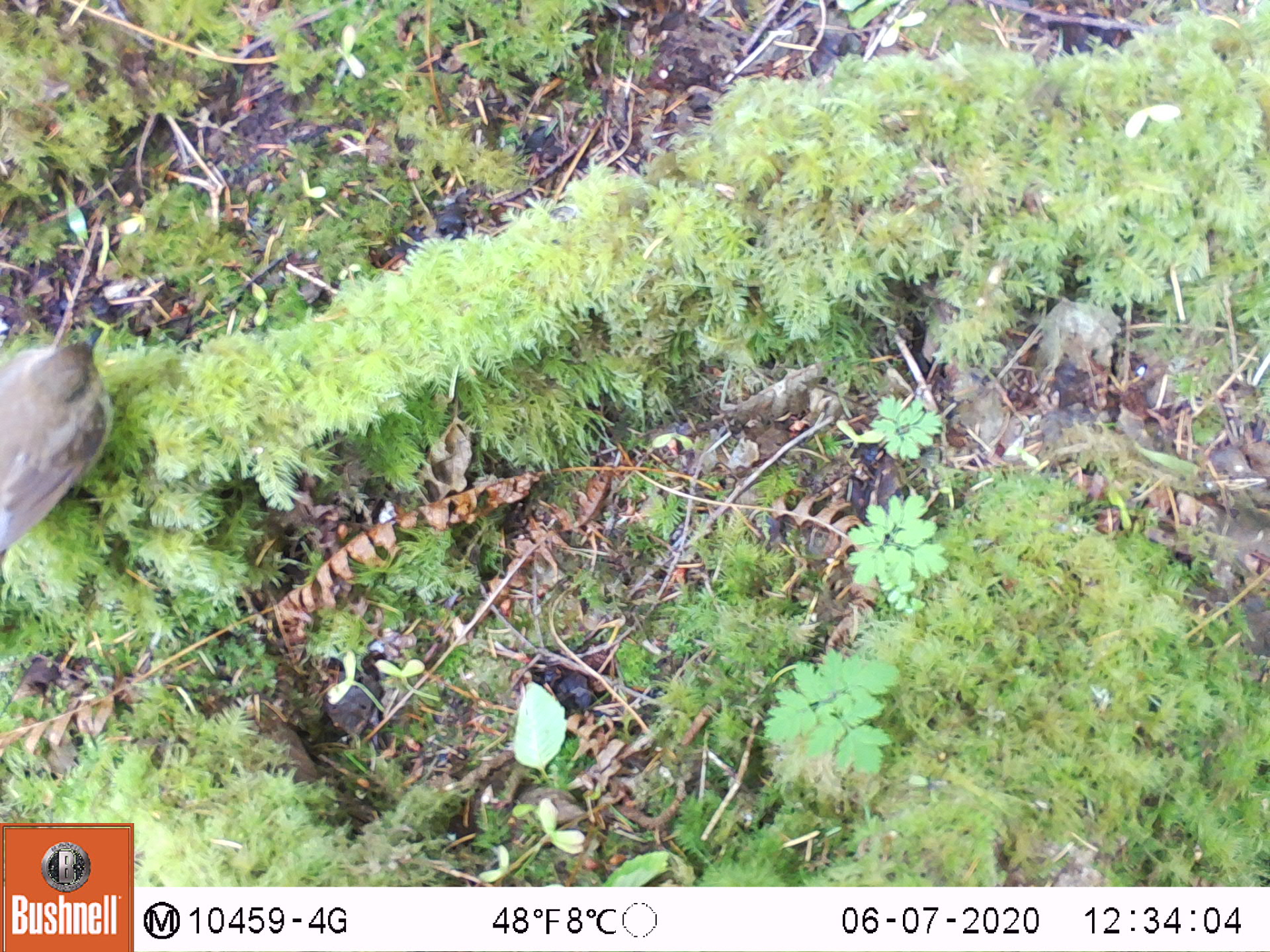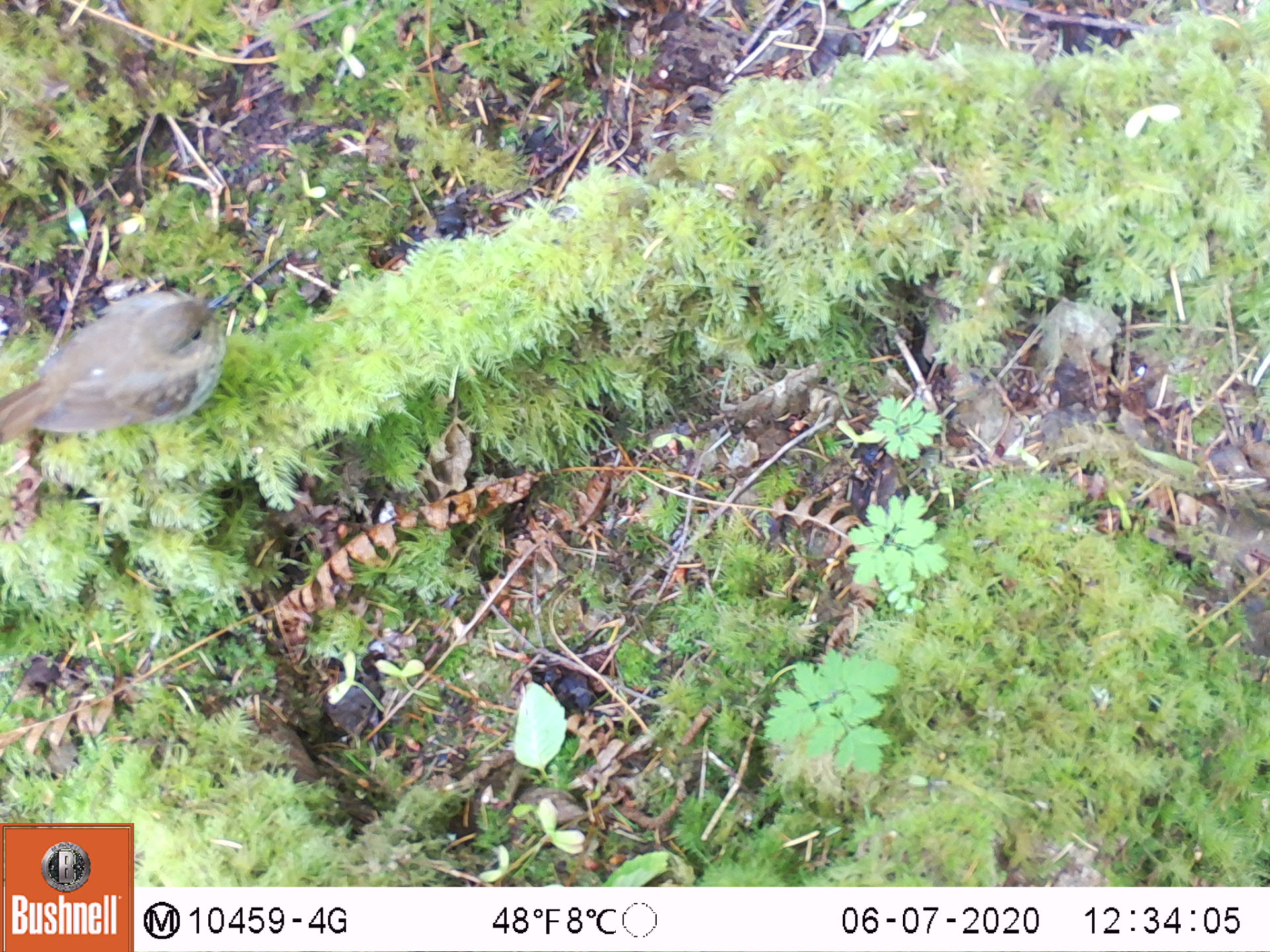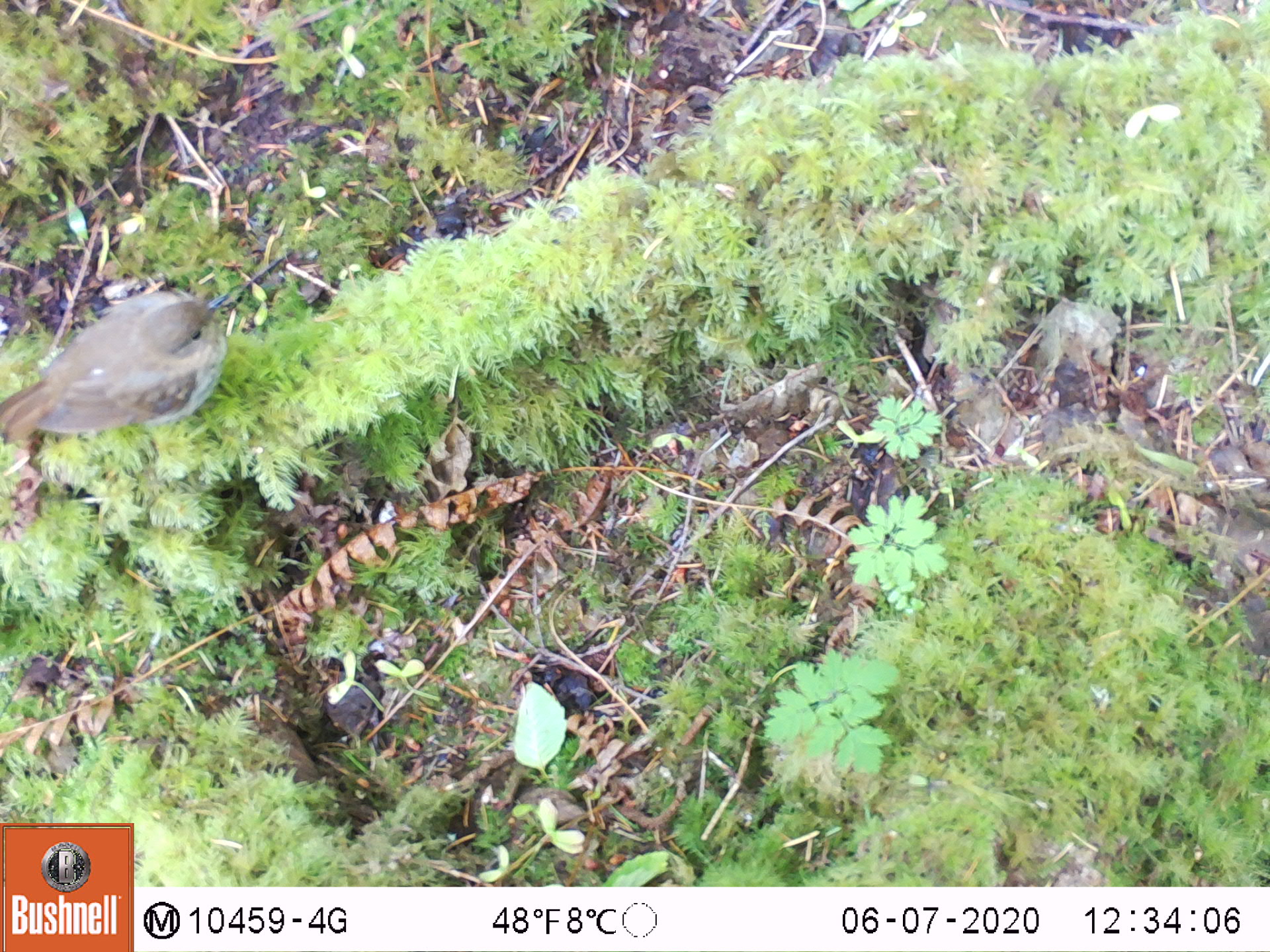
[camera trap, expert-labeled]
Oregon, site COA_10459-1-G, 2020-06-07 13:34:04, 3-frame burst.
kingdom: Animalia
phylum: Chordata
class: Aves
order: Passeriformes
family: Turdidae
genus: Catharus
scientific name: Catharus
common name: brown thrushes and nightingale-thrushes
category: catharus species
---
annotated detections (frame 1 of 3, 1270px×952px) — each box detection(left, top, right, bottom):
catharus species: detection(0, 331, 118, 550)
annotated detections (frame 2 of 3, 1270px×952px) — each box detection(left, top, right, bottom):
catharus species: detection(5, 285, 236, 443)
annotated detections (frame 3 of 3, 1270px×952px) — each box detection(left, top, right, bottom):
catharus species: detection(0, 285, 234, 448)